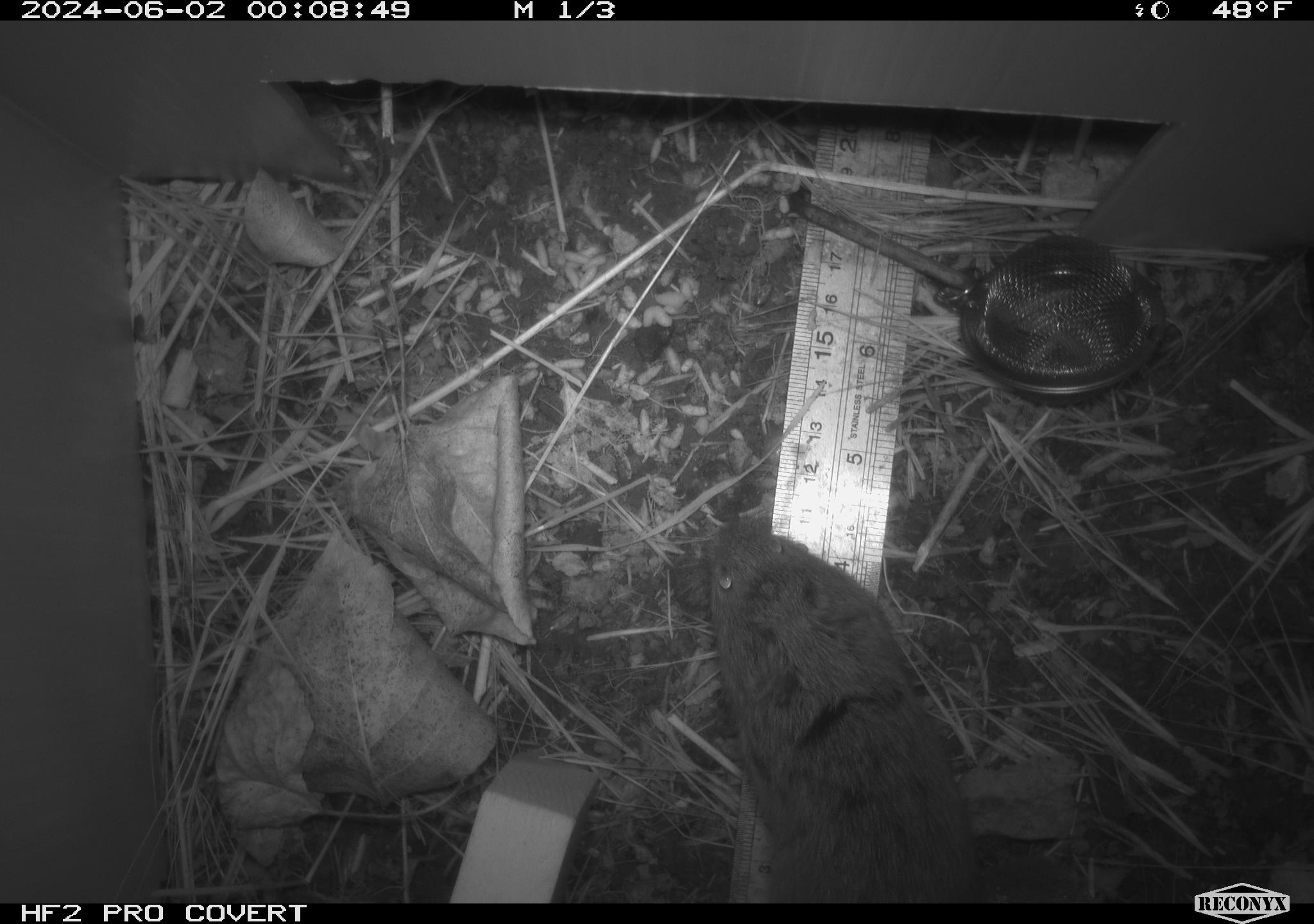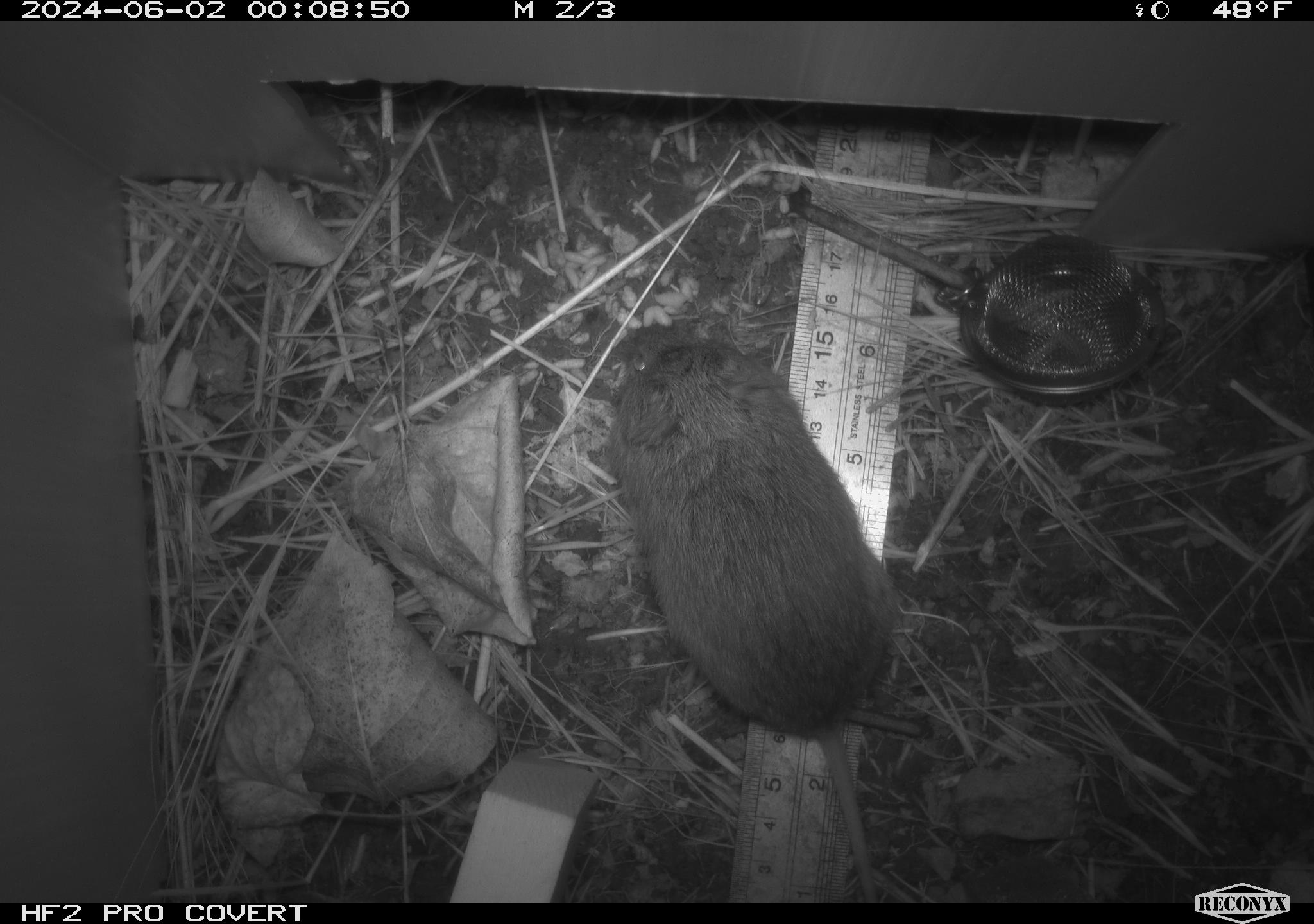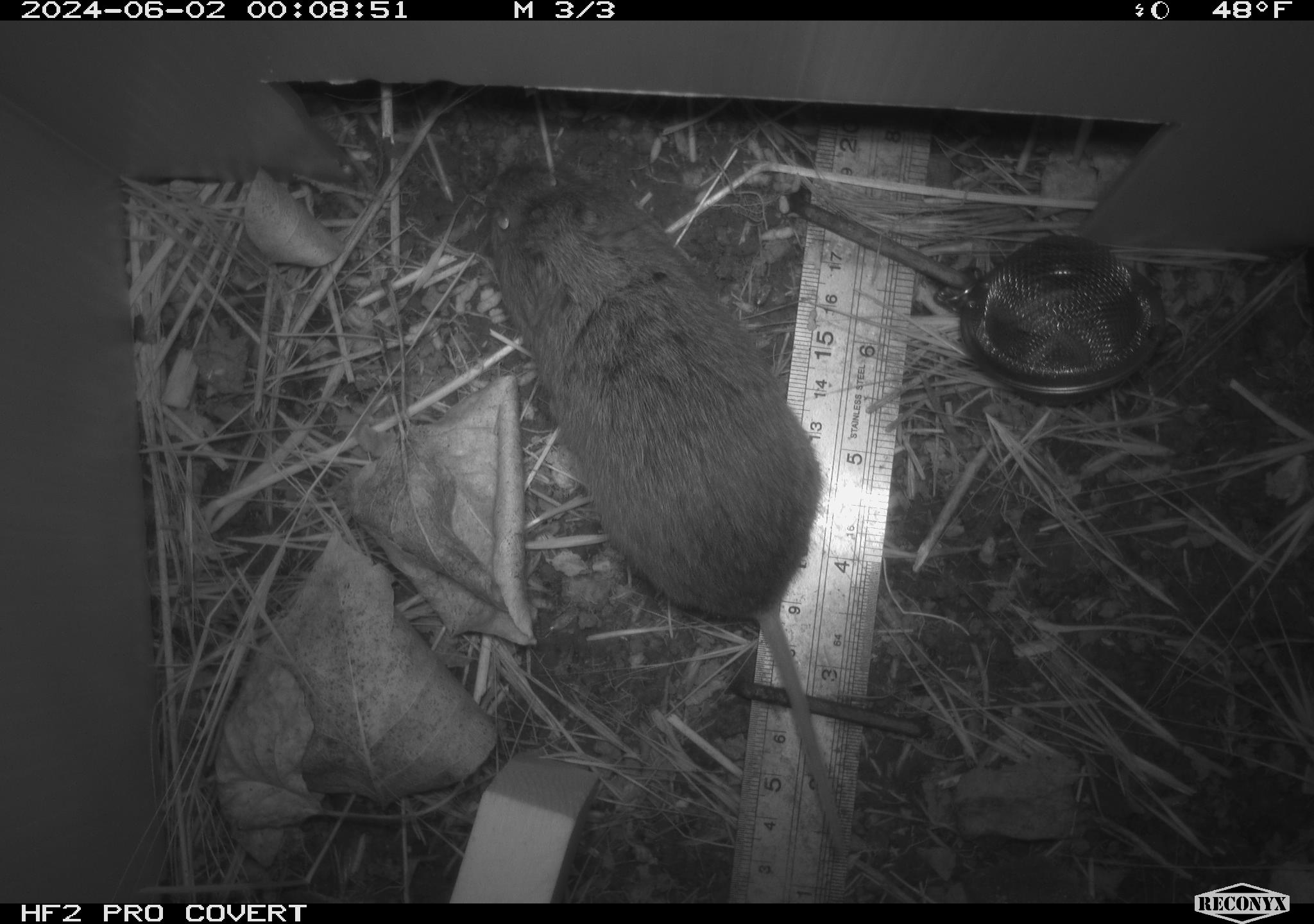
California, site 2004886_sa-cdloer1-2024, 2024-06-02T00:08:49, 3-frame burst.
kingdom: Animalia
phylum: Chordata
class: Mammalia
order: Rodentia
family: Cricetidae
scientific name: Arvicolinae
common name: voles, lemmings, and muskrats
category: arvicolinae subfamily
Arvicolinae subfamily (voles, lemmings, and muskrats) (Arvicolinae).